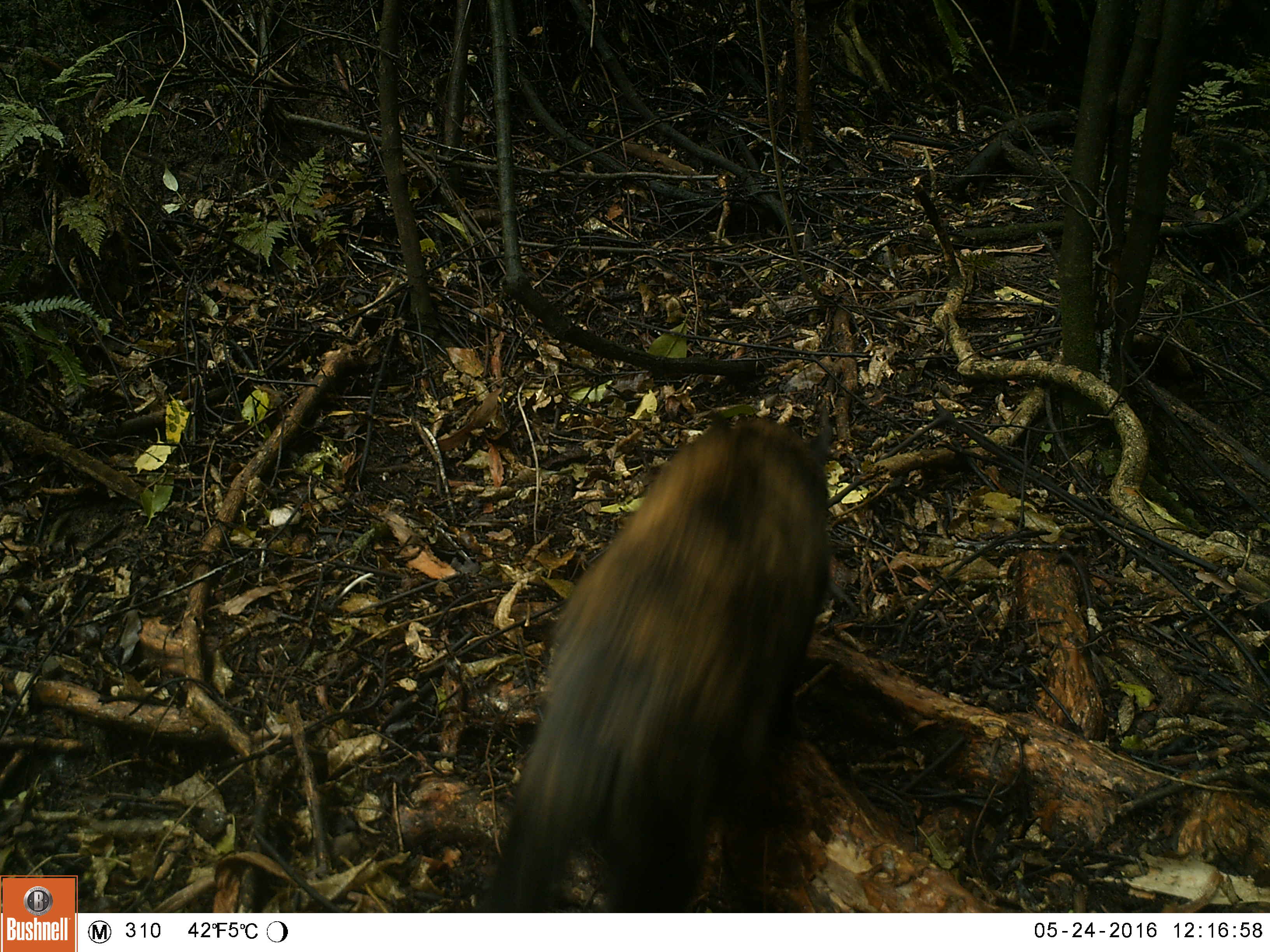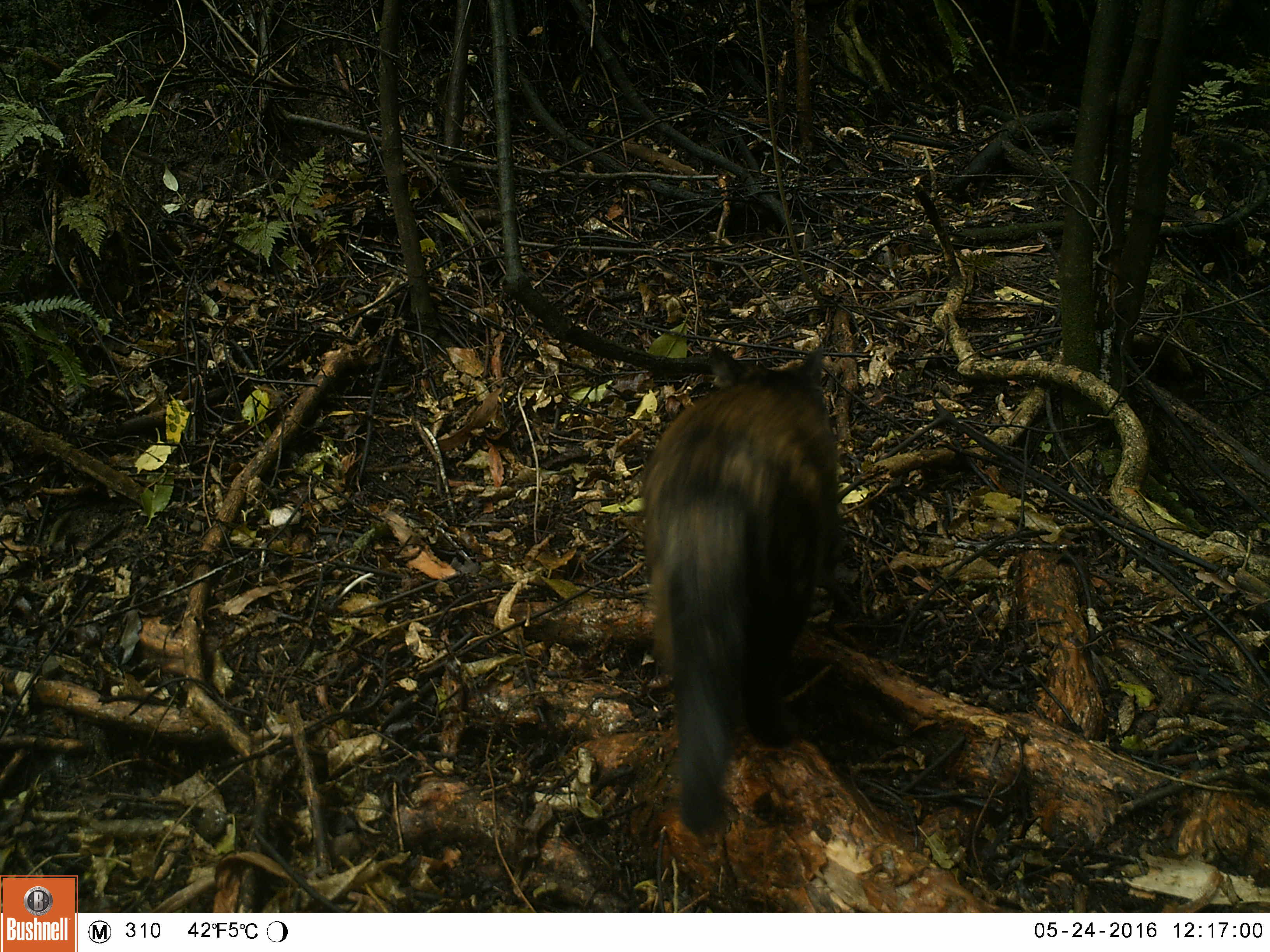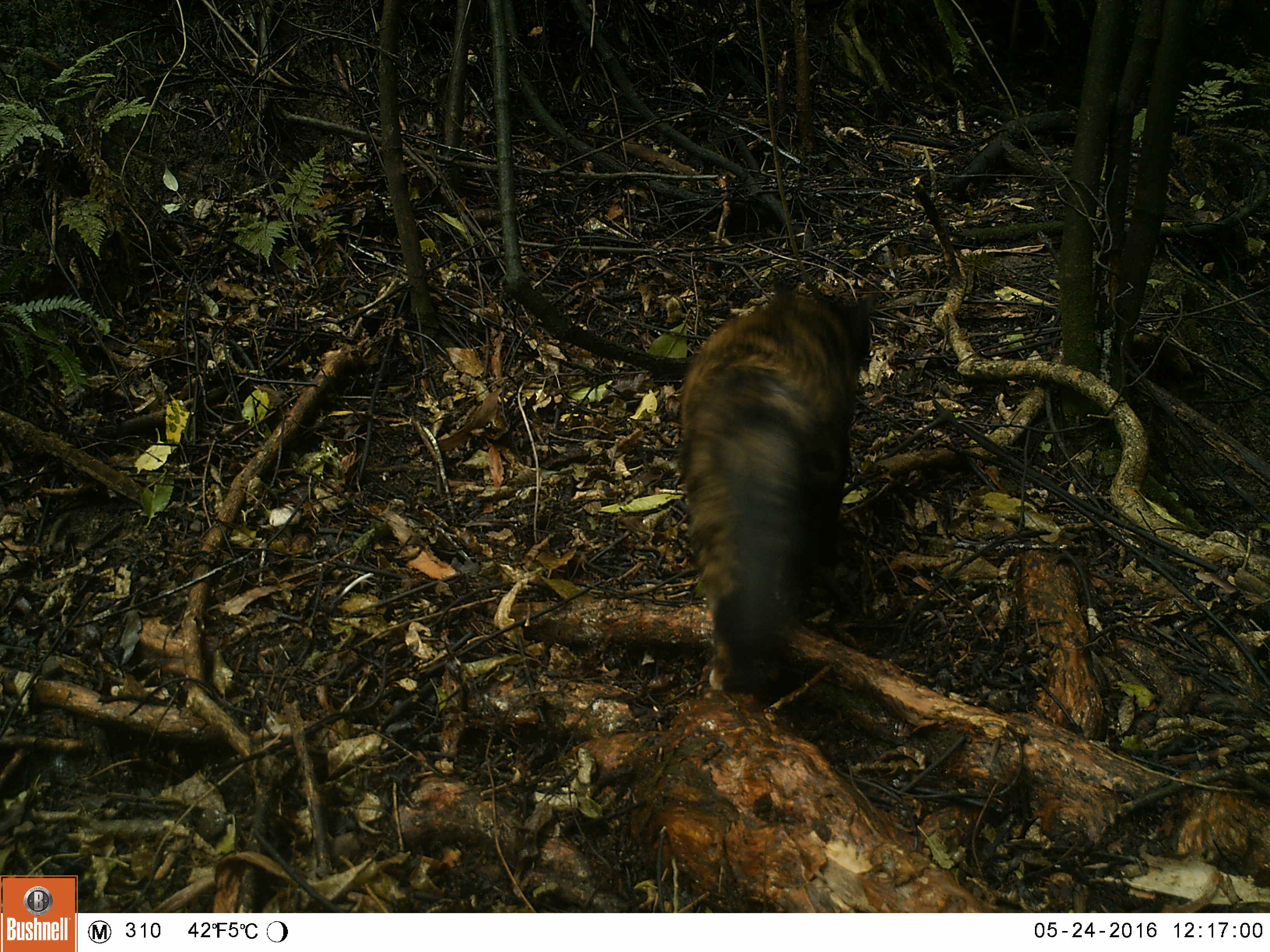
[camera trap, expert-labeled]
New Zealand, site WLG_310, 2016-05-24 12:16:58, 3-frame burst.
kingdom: Animalia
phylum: Chordata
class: Mammalia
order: Carnivora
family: Felidae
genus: Felis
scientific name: Felis catus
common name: domestic cat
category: cat